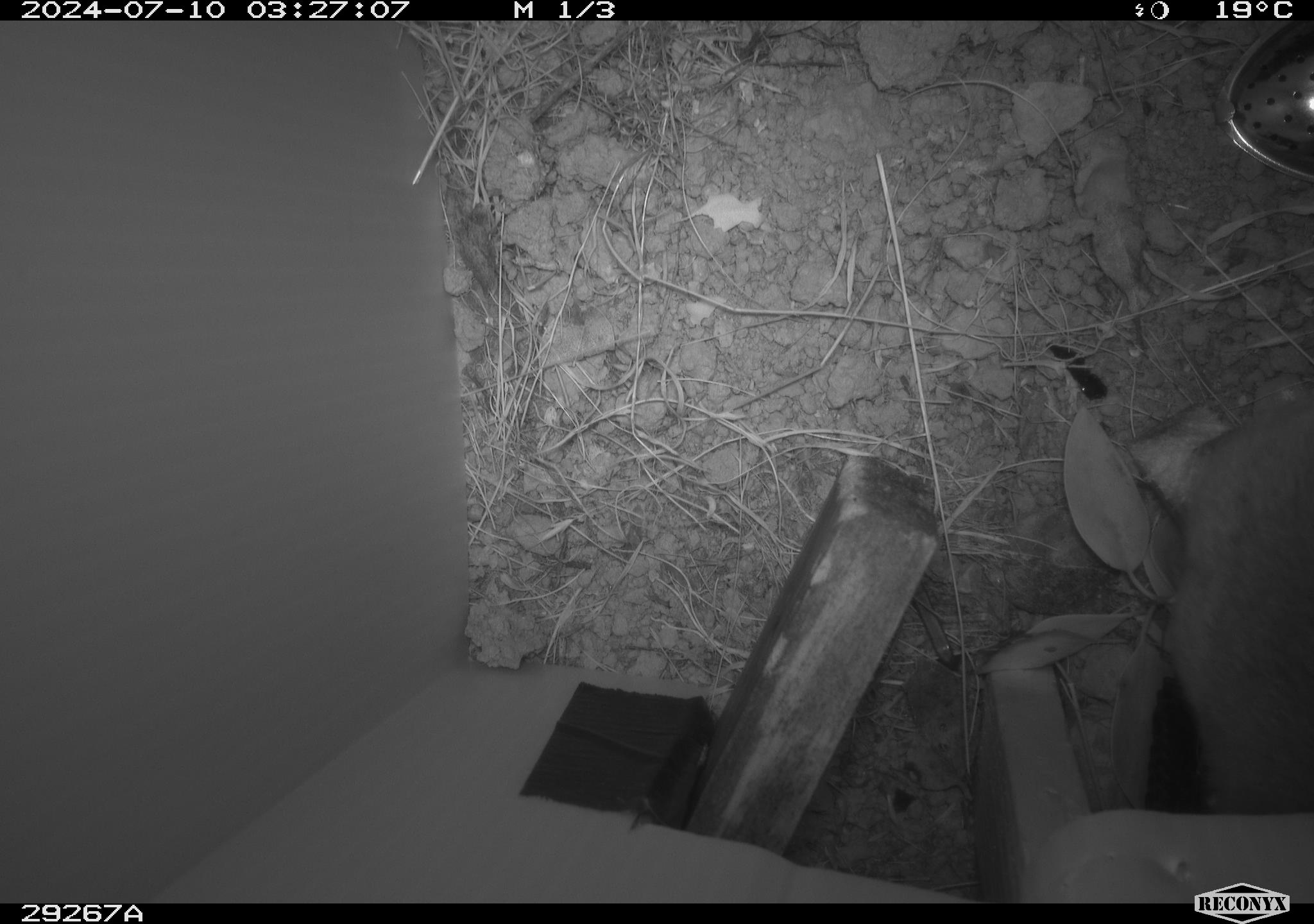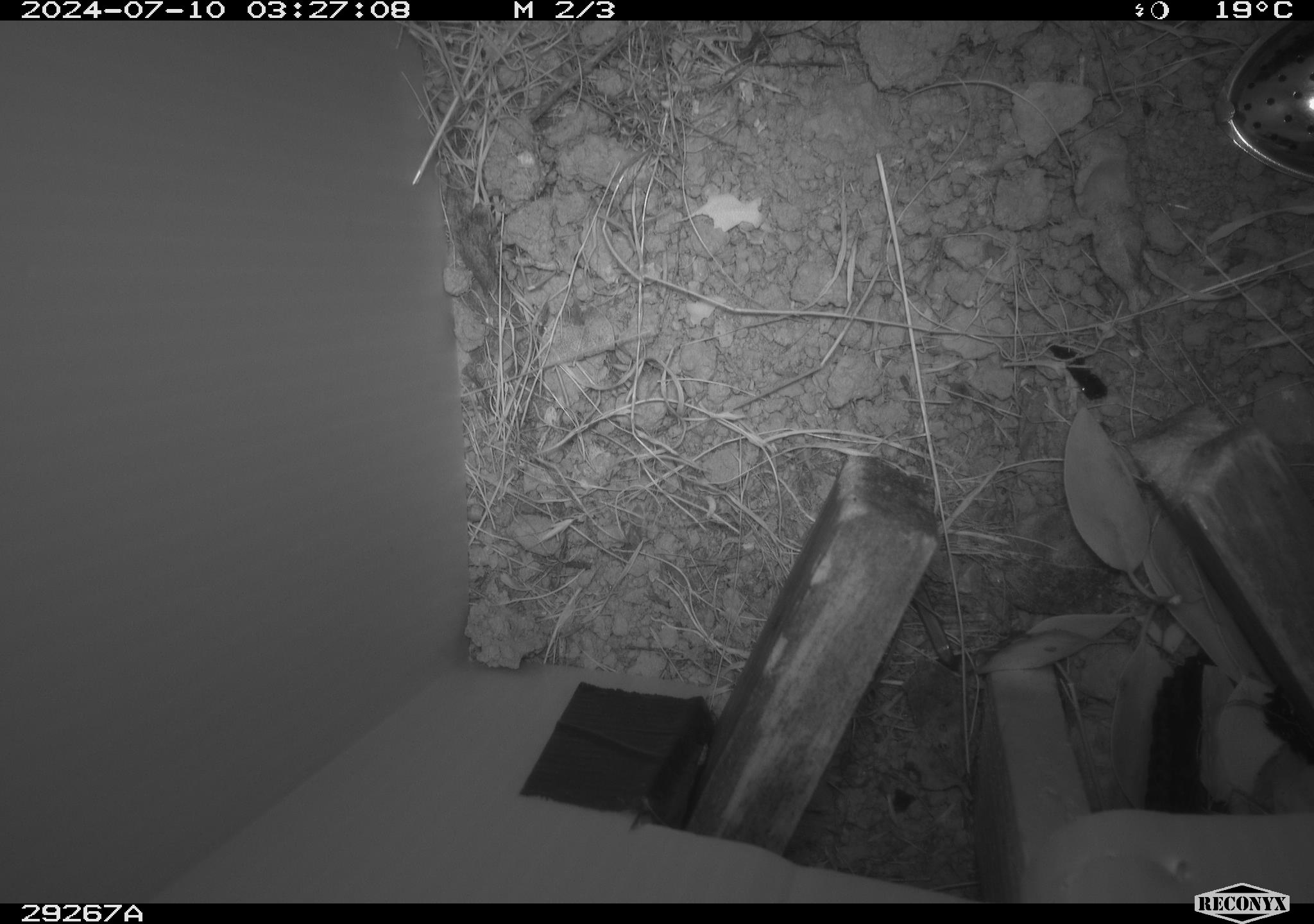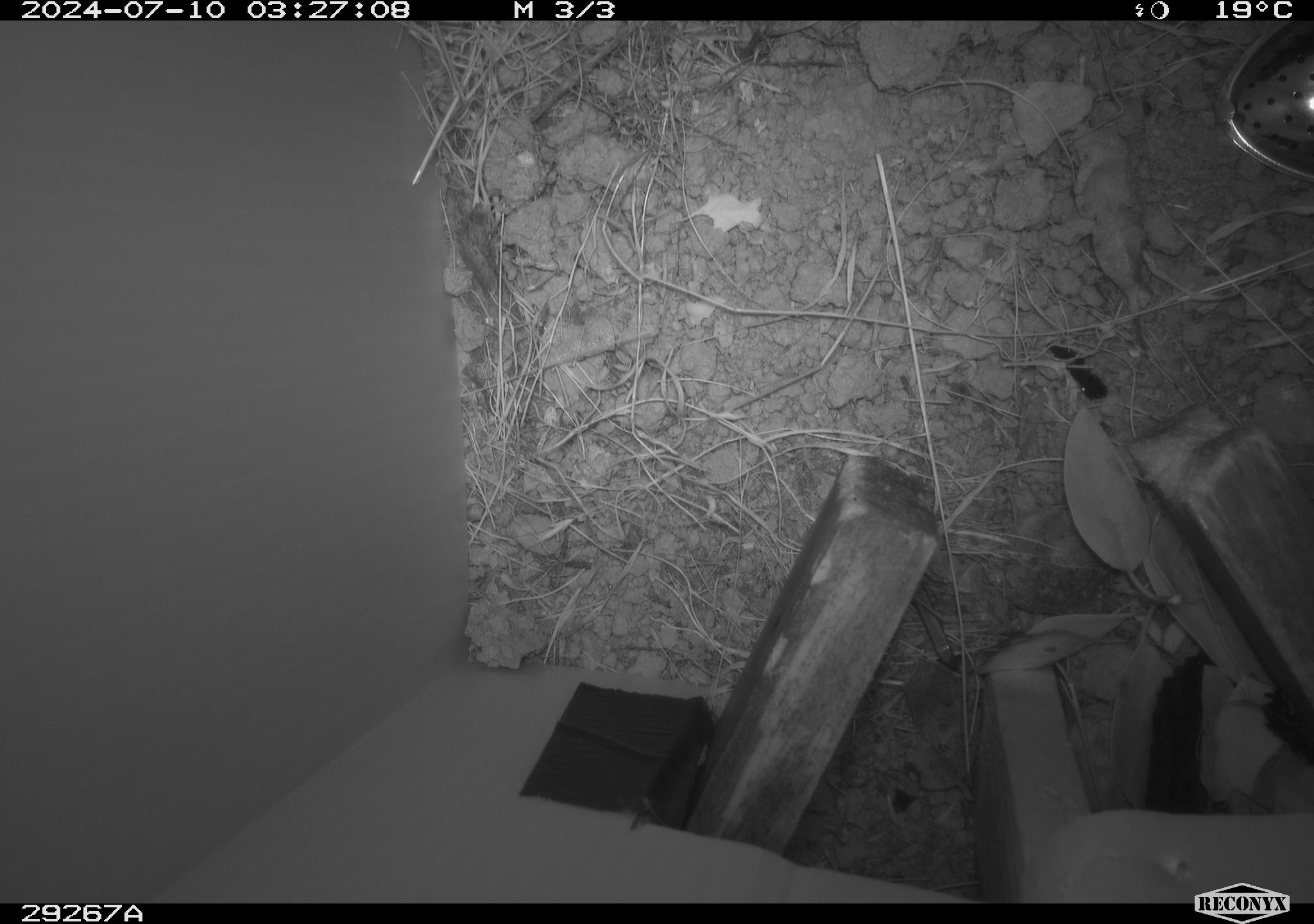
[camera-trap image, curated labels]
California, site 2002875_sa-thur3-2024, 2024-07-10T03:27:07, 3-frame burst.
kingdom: Animalia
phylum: Chordata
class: Mammalia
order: Rodentia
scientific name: Rodentia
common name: rodent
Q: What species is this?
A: Rodent (Rodentia).